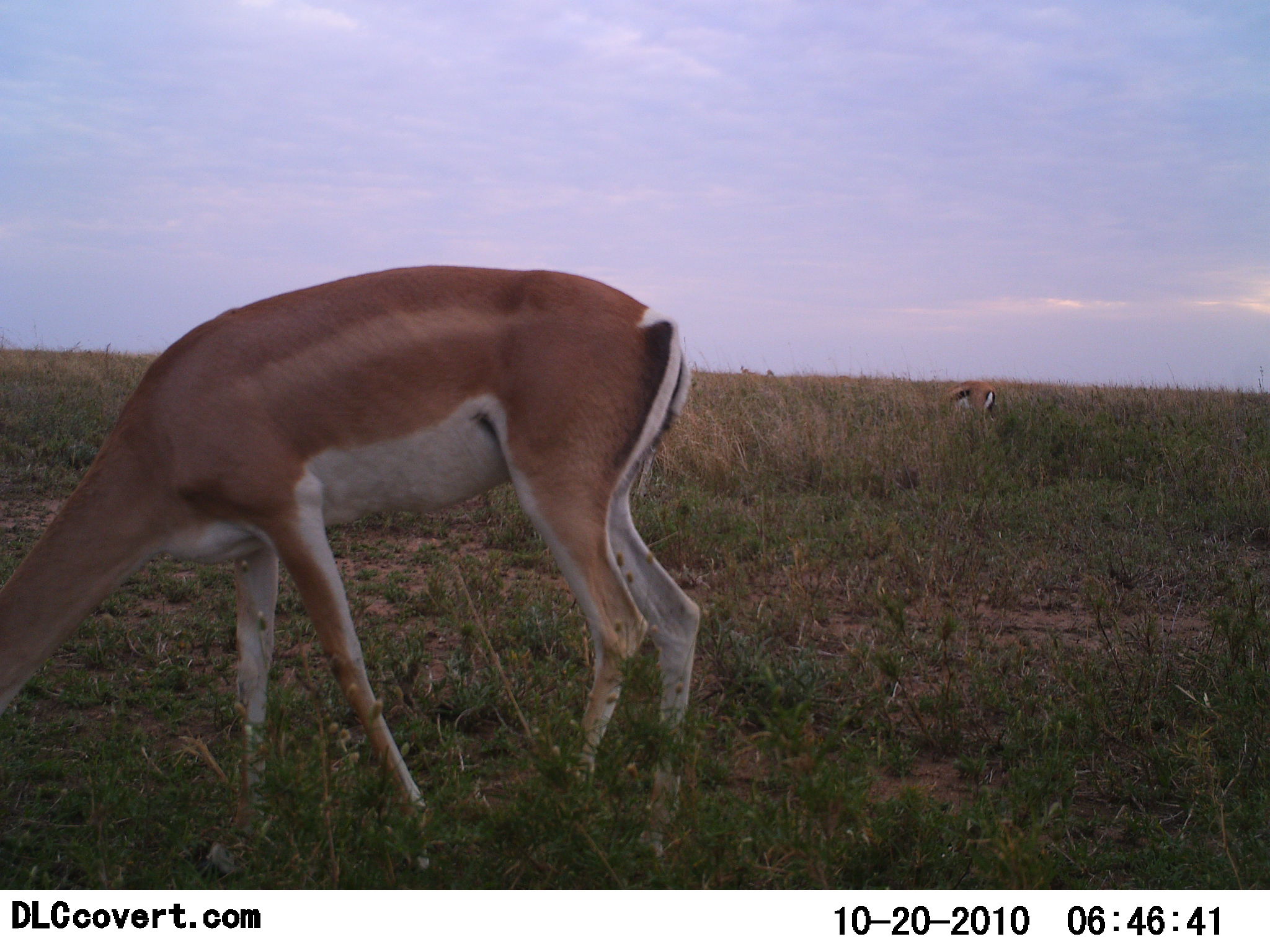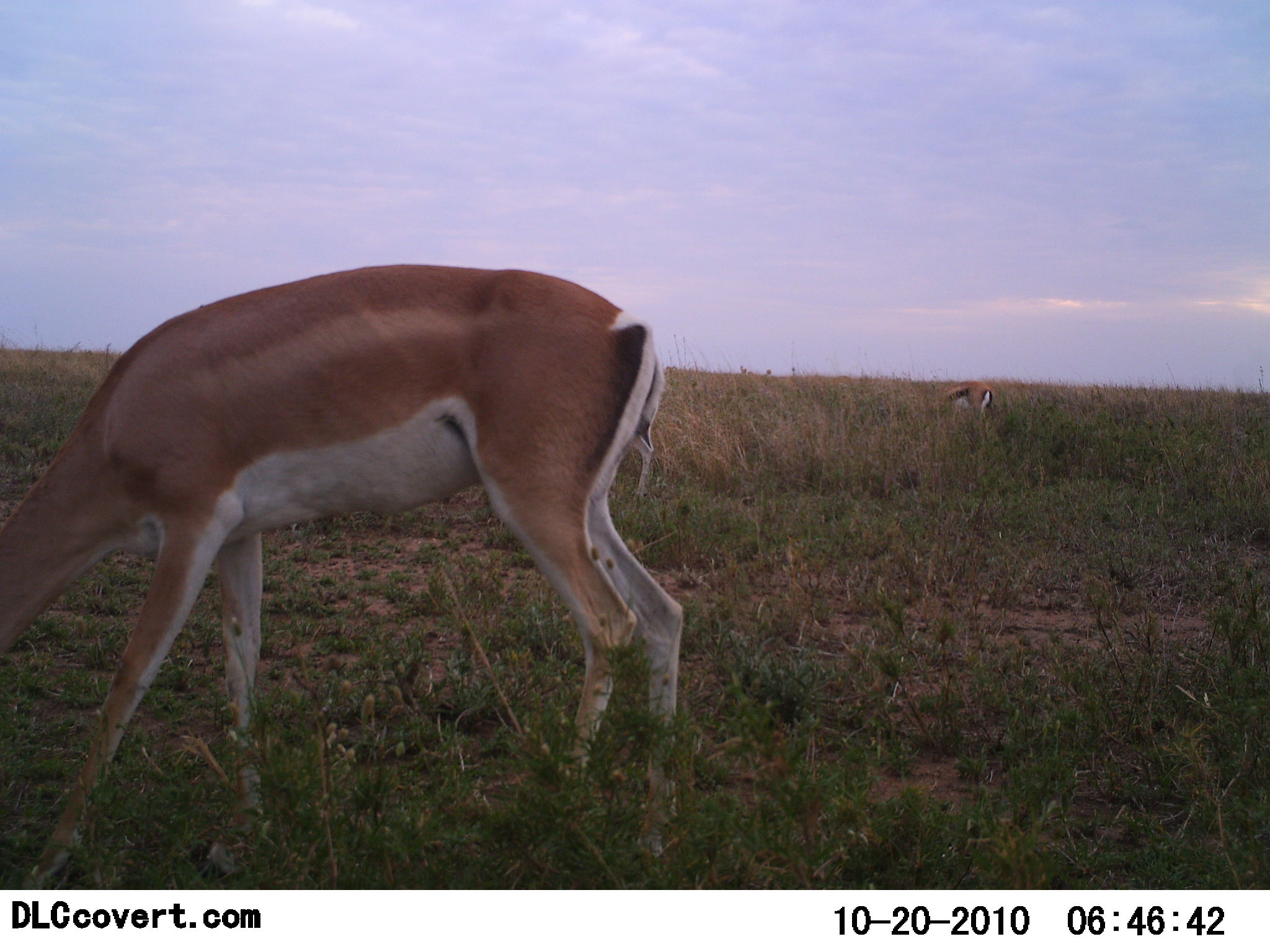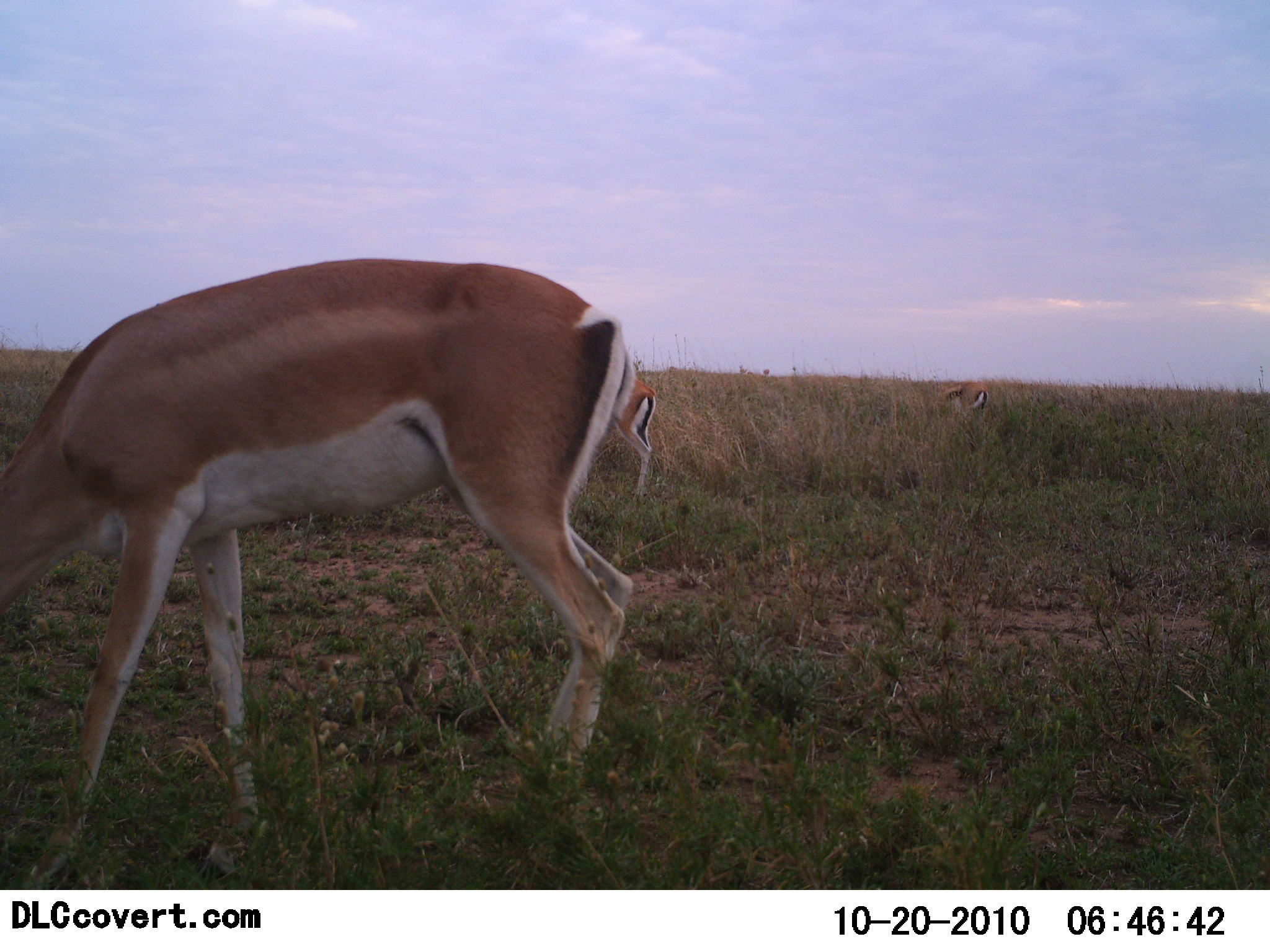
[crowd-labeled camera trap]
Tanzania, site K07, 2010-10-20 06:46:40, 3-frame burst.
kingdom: Animalia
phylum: Chordata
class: Mammalia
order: Artiodactyla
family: Bovidae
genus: Nanger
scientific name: Nanger granti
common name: grant's gazelle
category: gazellegrants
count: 2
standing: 18%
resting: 0%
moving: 5%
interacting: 0%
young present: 0%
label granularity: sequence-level